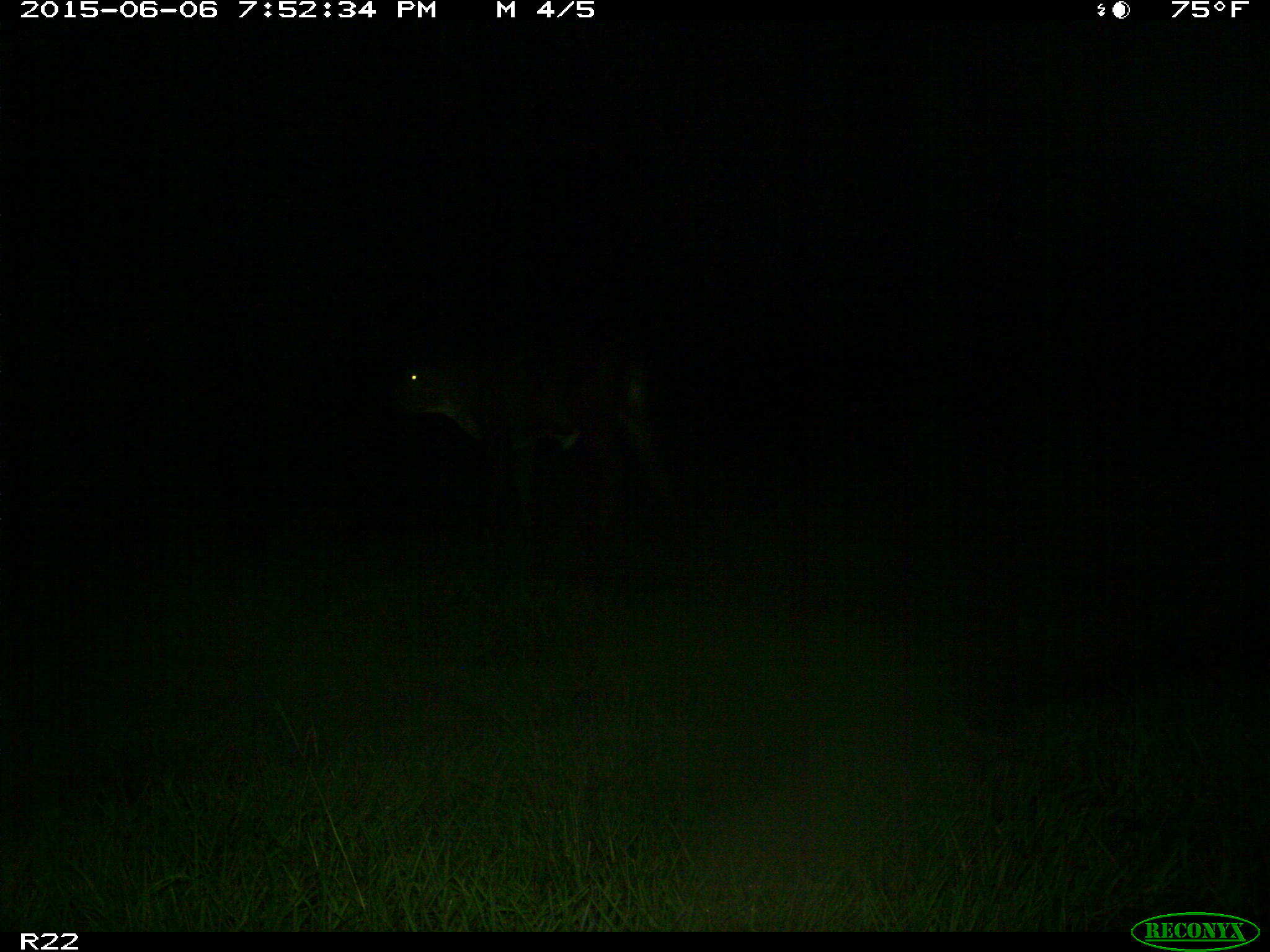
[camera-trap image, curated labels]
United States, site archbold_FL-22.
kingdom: Animalia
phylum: Chordata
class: Mammalia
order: Artiodactyla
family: Bovidae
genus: Bos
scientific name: Bos taurus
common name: domestic cow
Bos taurus (domestic cow).